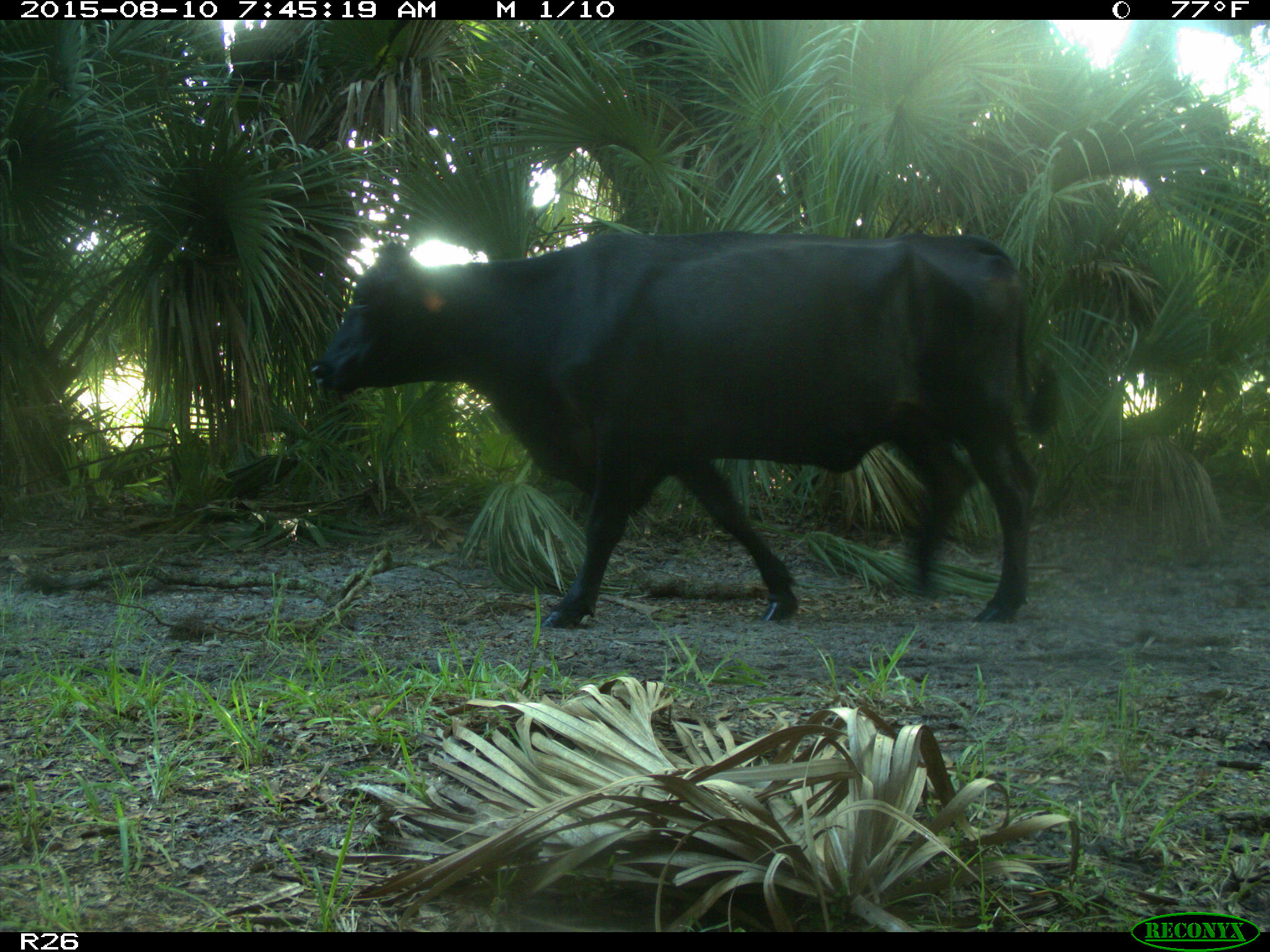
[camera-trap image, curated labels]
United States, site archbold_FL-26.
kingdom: Animalia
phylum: Chordata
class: Mammalia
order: Artiodactyla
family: Bovidae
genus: Bos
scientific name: Bos taurus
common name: domestic cow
Bos taurus (domestic cow).